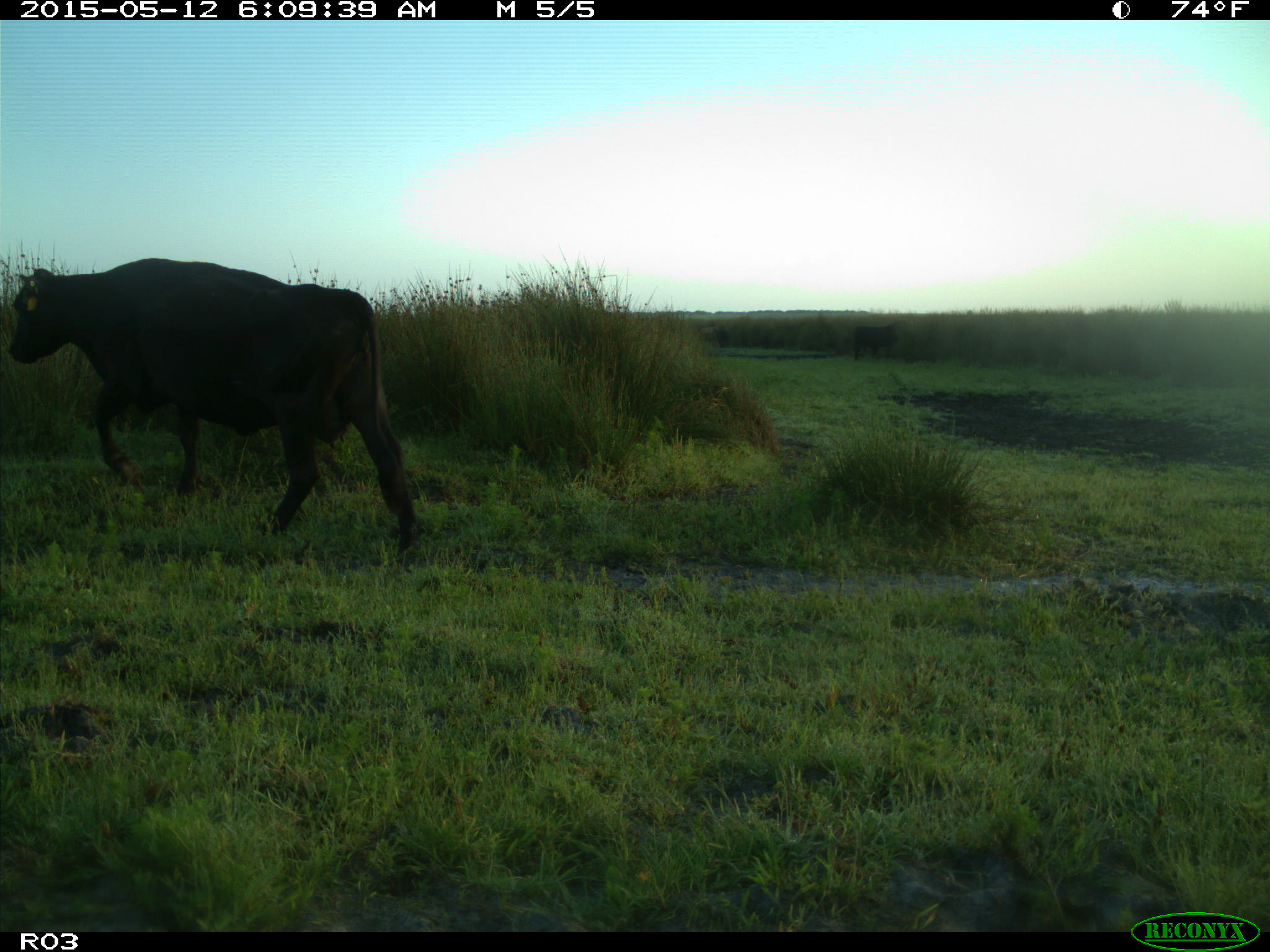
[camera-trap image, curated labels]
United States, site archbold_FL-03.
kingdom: Animalia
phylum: Chordata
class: Mammalia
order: Artiodactyla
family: Bovidae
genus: Bos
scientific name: Bos taurus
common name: domestic cow